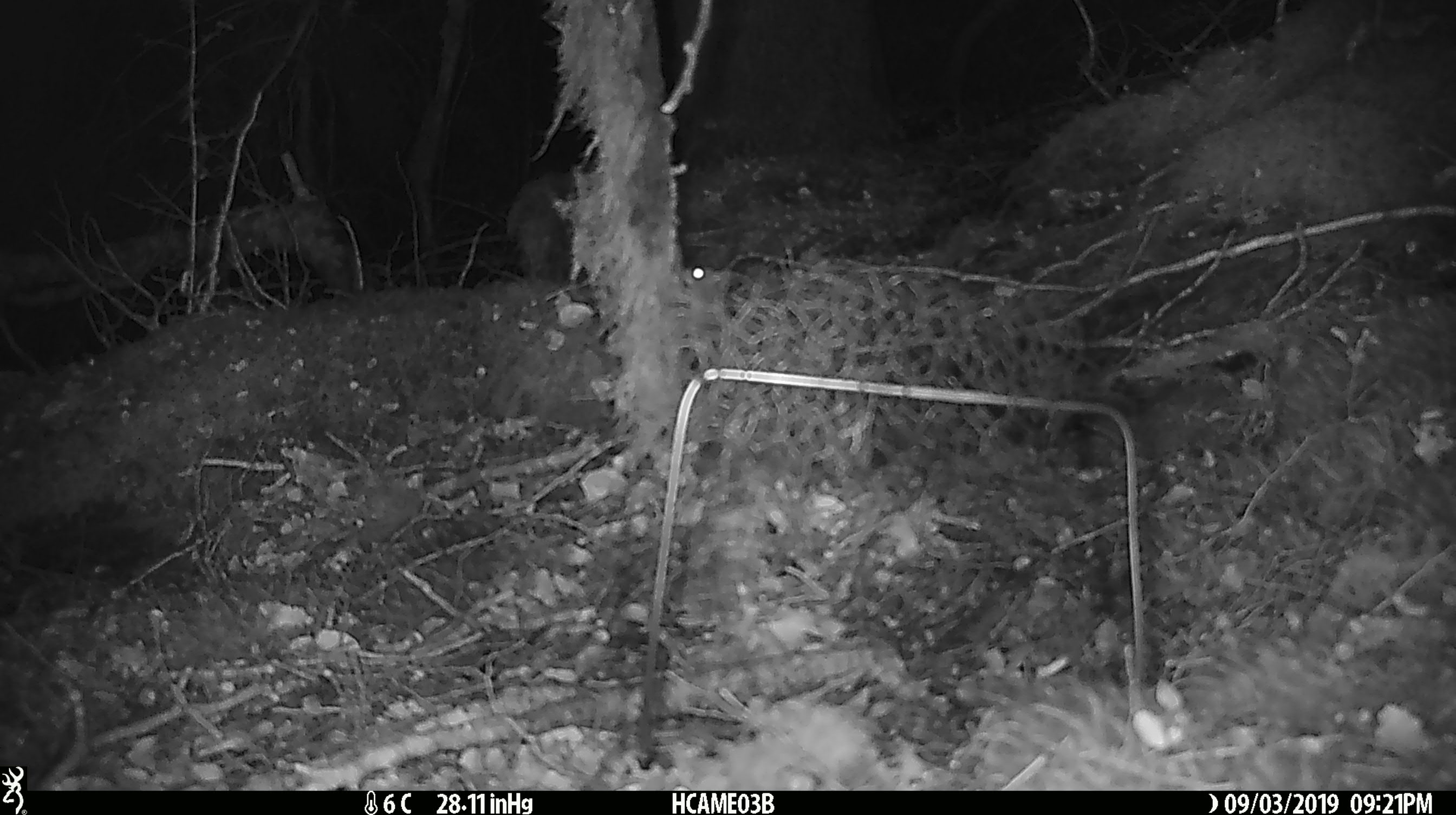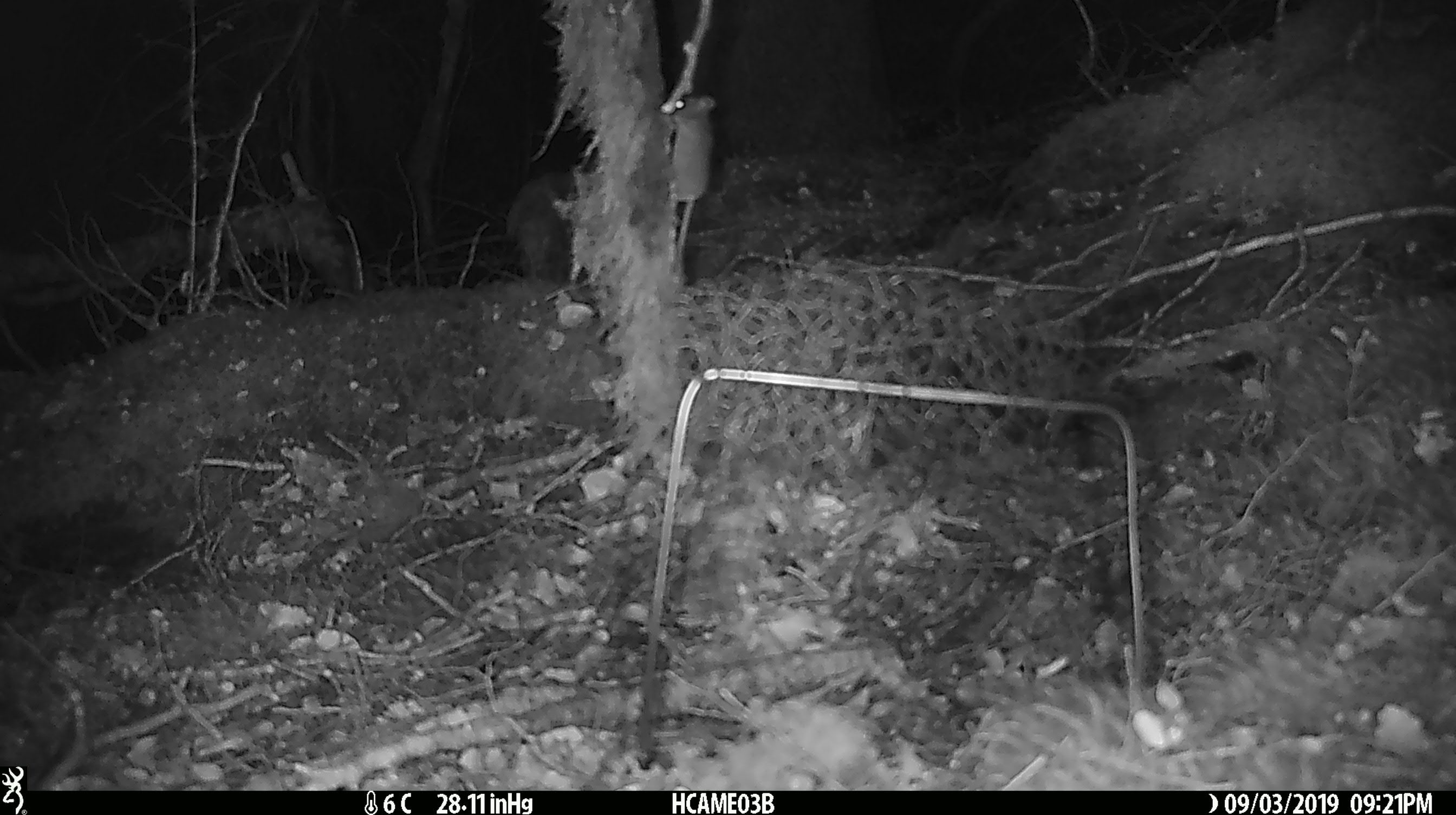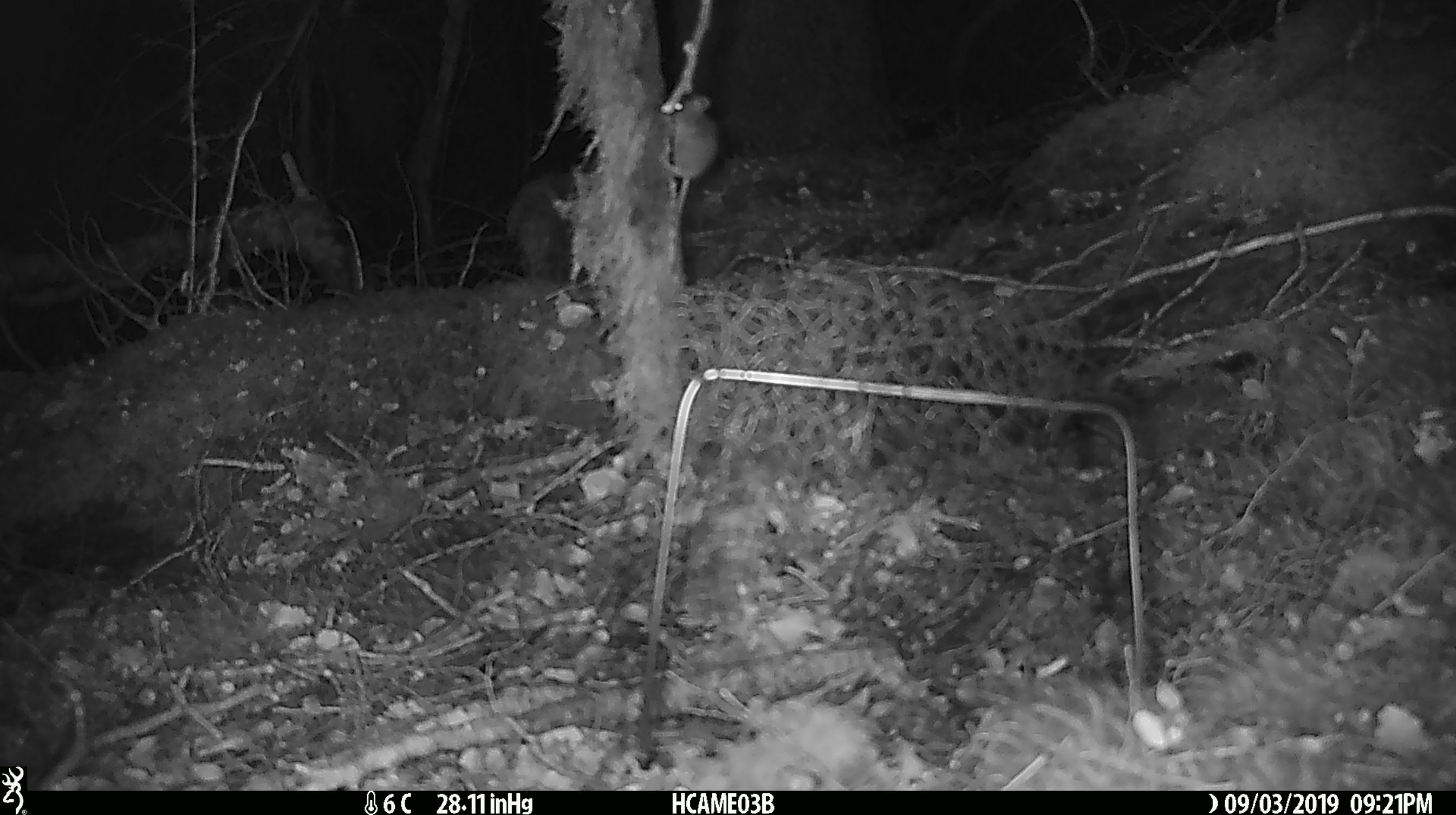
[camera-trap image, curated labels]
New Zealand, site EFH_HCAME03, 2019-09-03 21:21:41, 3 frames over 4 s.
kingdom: Animalia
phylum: Chordata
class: Mammalia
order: Rodentia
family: Muridae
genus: Mus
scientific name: Mus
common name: mouse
Mouse (Mus).